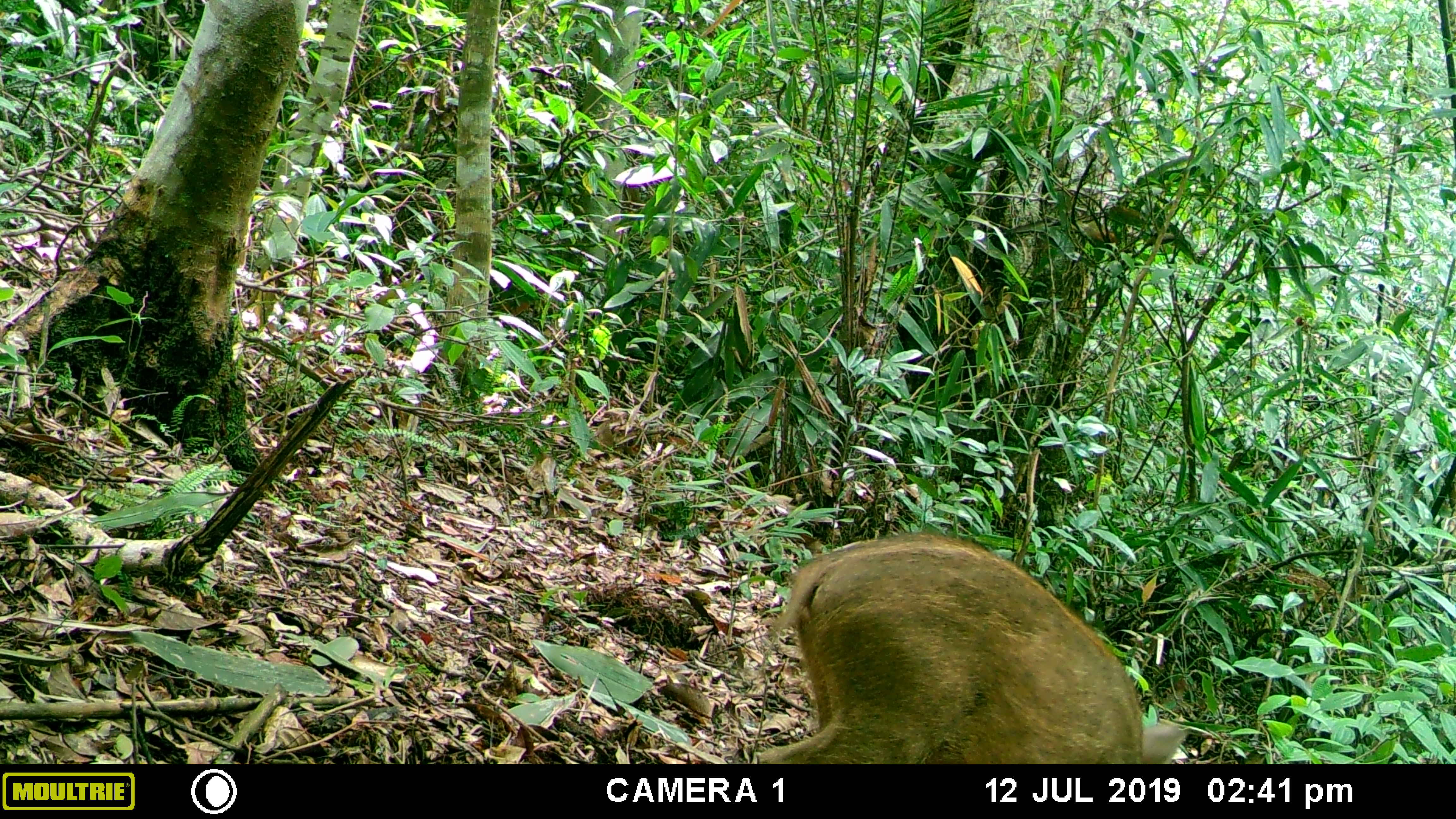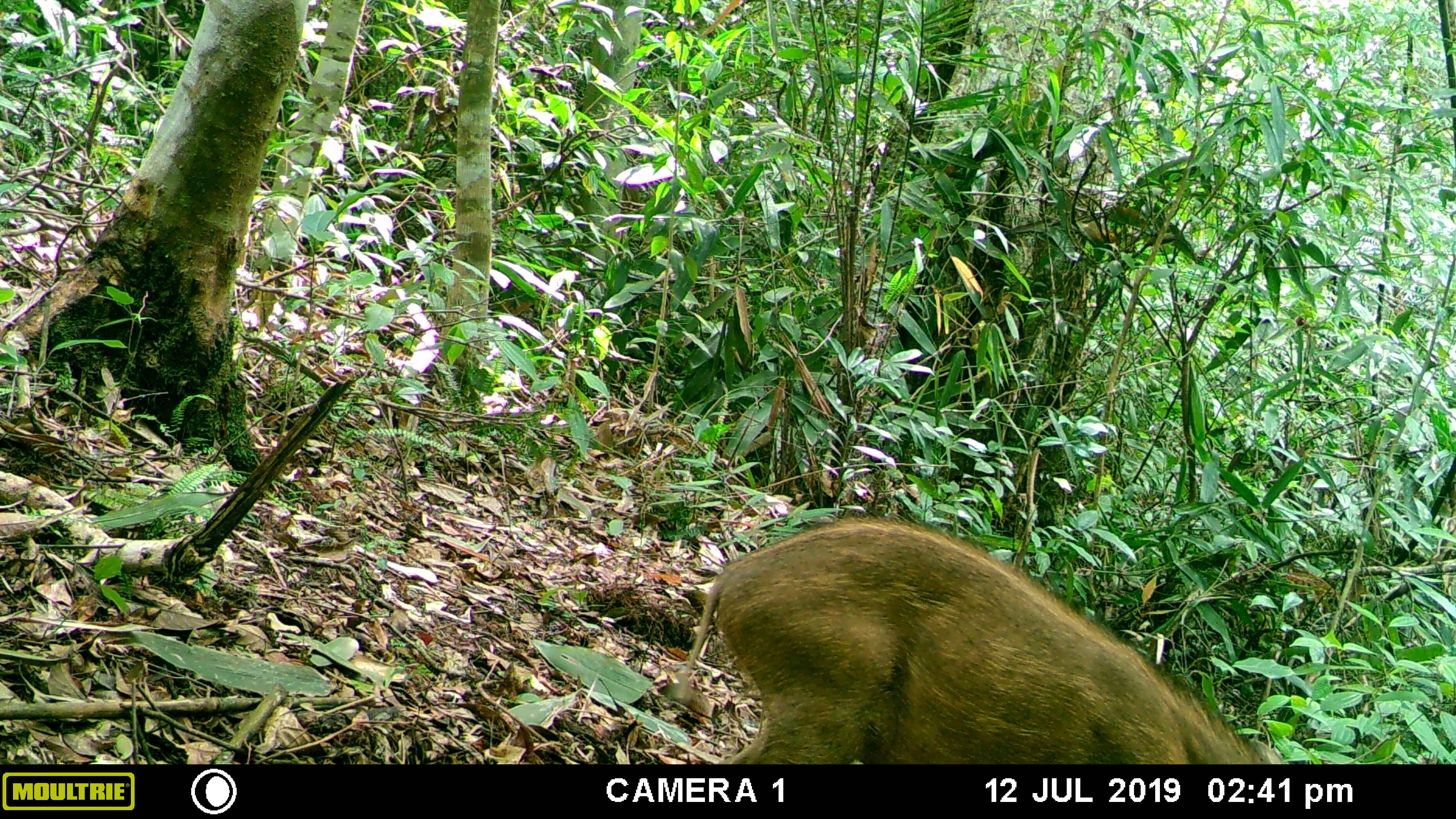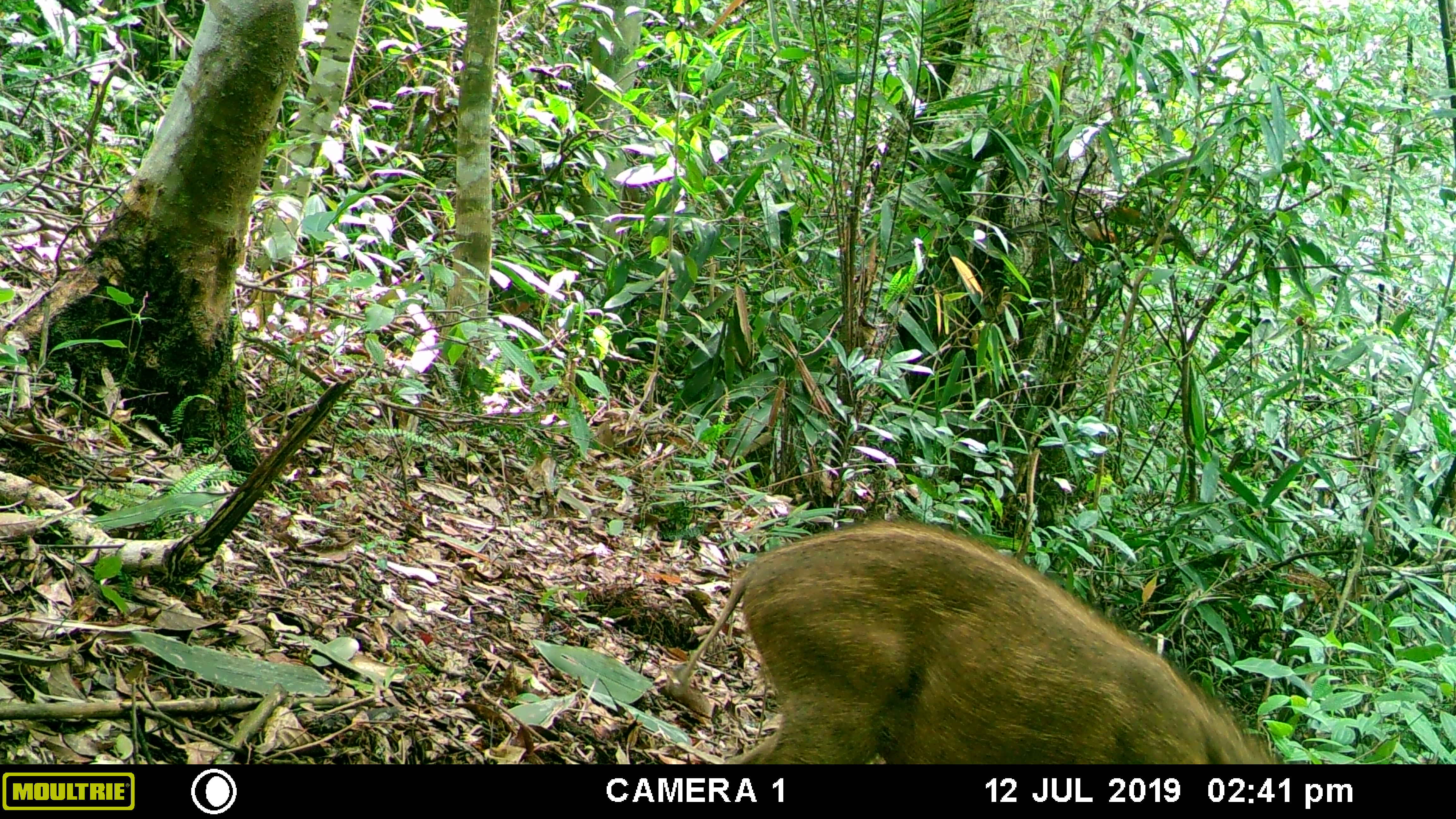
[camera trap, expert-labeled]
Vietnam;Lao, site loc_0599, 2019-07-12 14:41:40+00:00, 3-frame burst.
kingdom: Animalia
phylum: Chordata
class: Mammalia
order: Artiodactyla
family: Suidae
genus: Sus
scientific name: Sus scrofa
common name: eurasian wild pig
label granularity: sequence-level